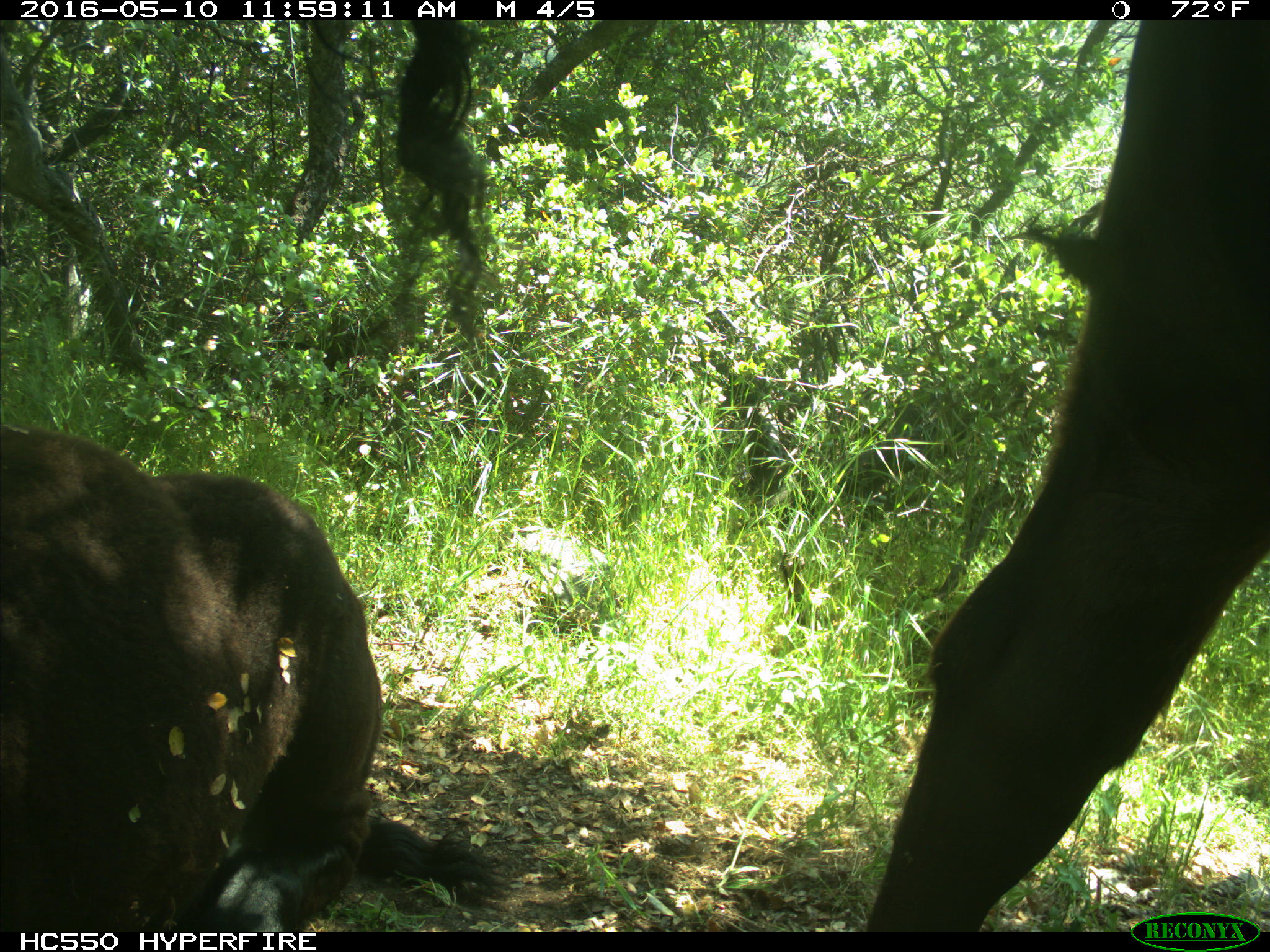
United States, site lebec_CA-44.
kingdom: Animalia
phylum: Chordata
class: Mammalia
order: Artiodactyla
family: Bovidae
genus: Bos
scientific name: Bos taurus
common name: domestic cow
Bos taurus (domestic cow).